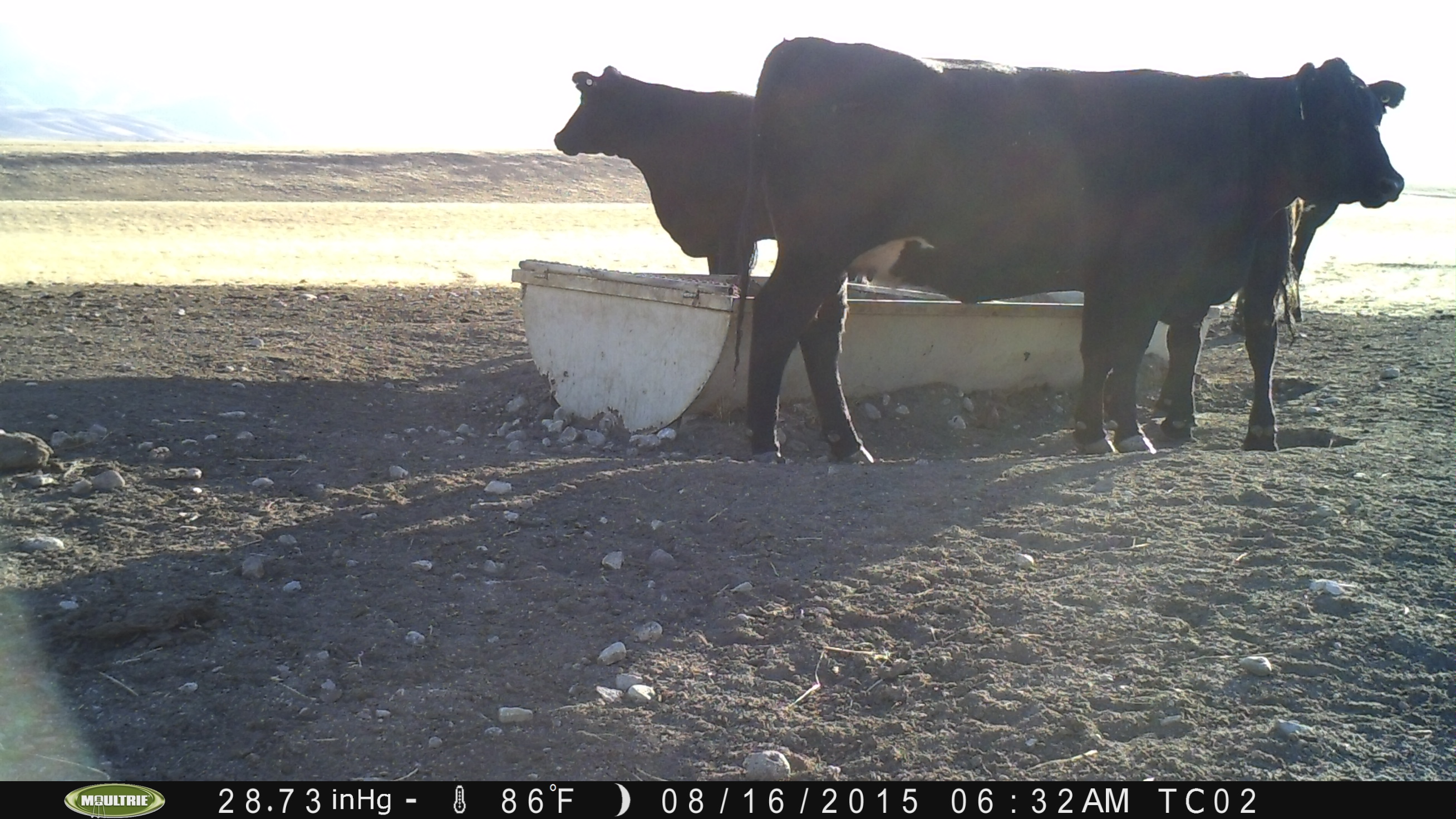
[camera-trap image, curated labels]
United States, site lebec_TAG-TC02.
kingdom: Animalia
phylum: Chordata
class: Mammalia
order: Artiodactyla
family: Bovidae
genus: Bos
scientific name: Bos taurus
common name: domestic cow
Bos taurus (domestic cow).